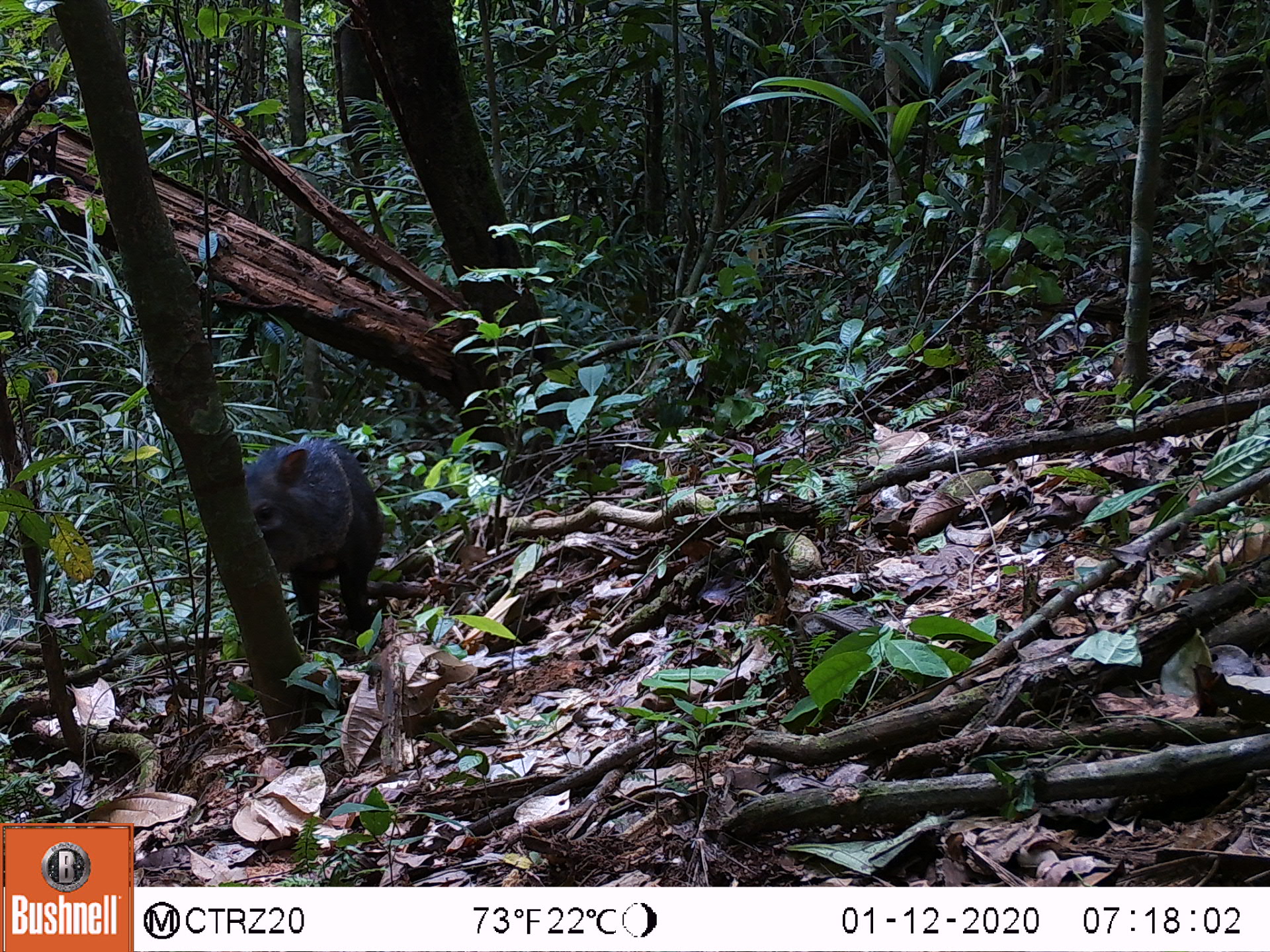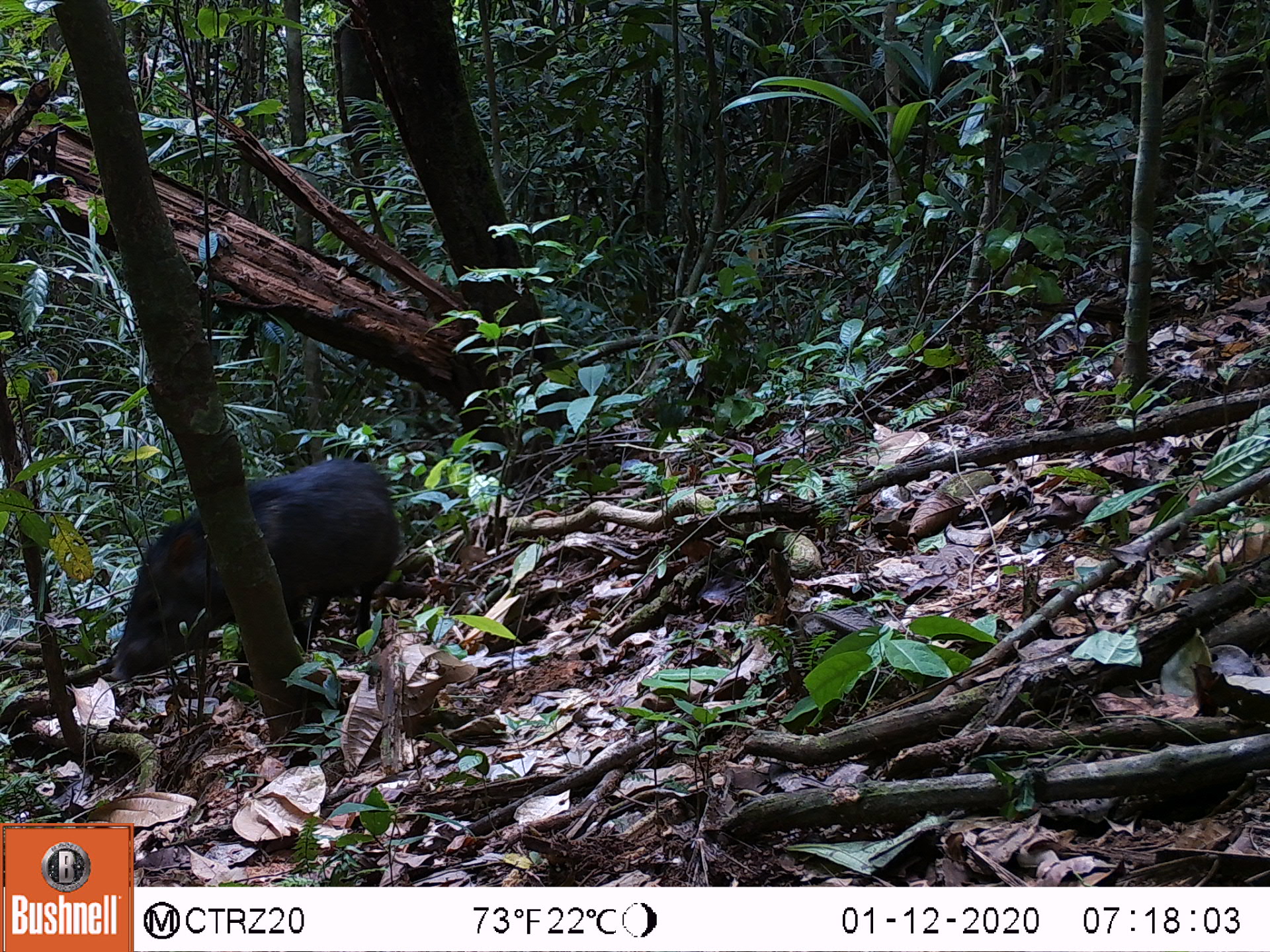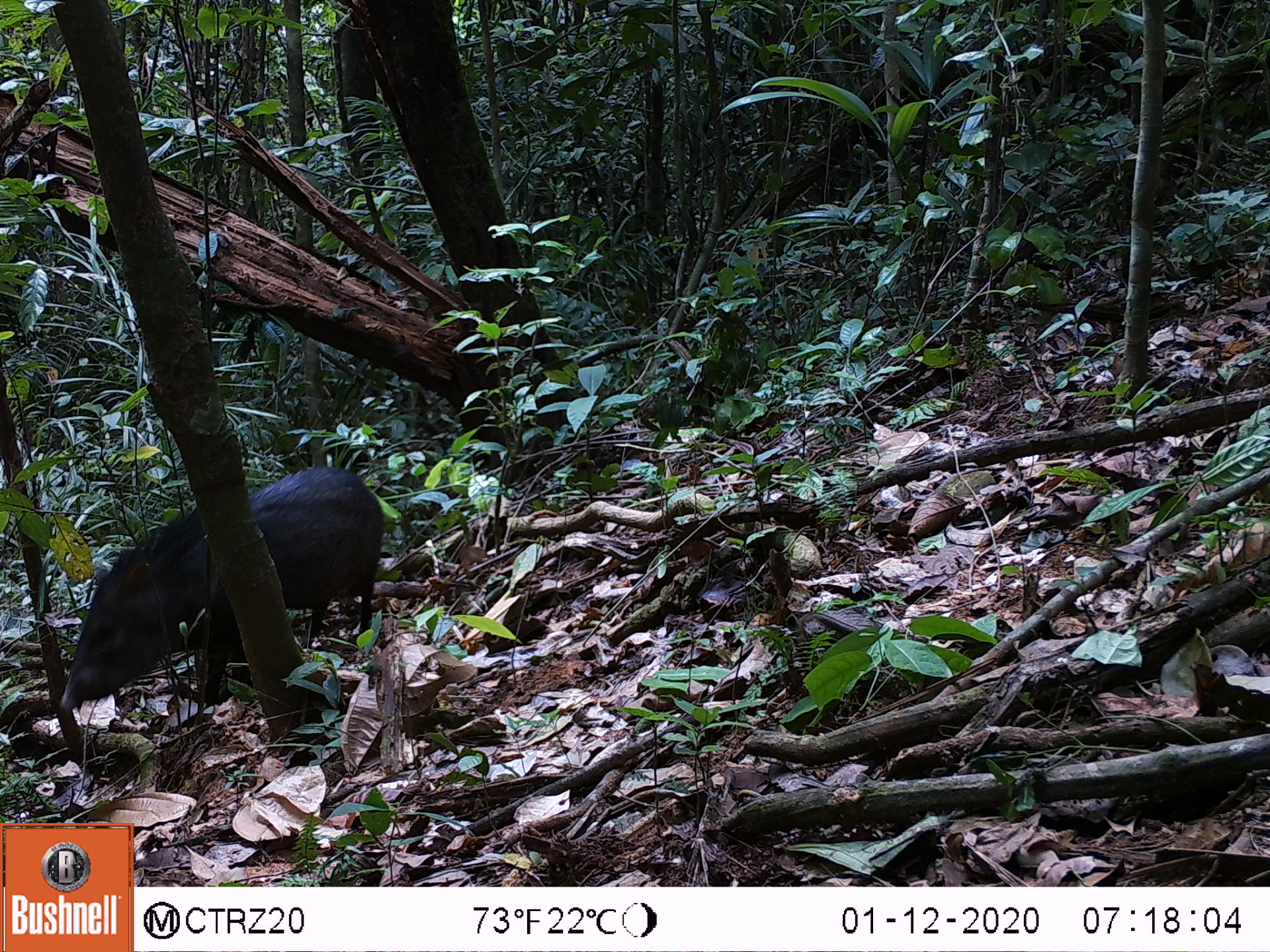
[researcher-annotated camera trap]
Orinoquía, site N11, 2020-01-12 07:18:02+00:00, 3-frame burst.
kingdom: Animalia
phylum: Chordata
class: Mammalia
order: Artiodactyla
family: Tayassuidae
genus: Pecari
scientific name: Pecari tajacu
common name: collared peccary